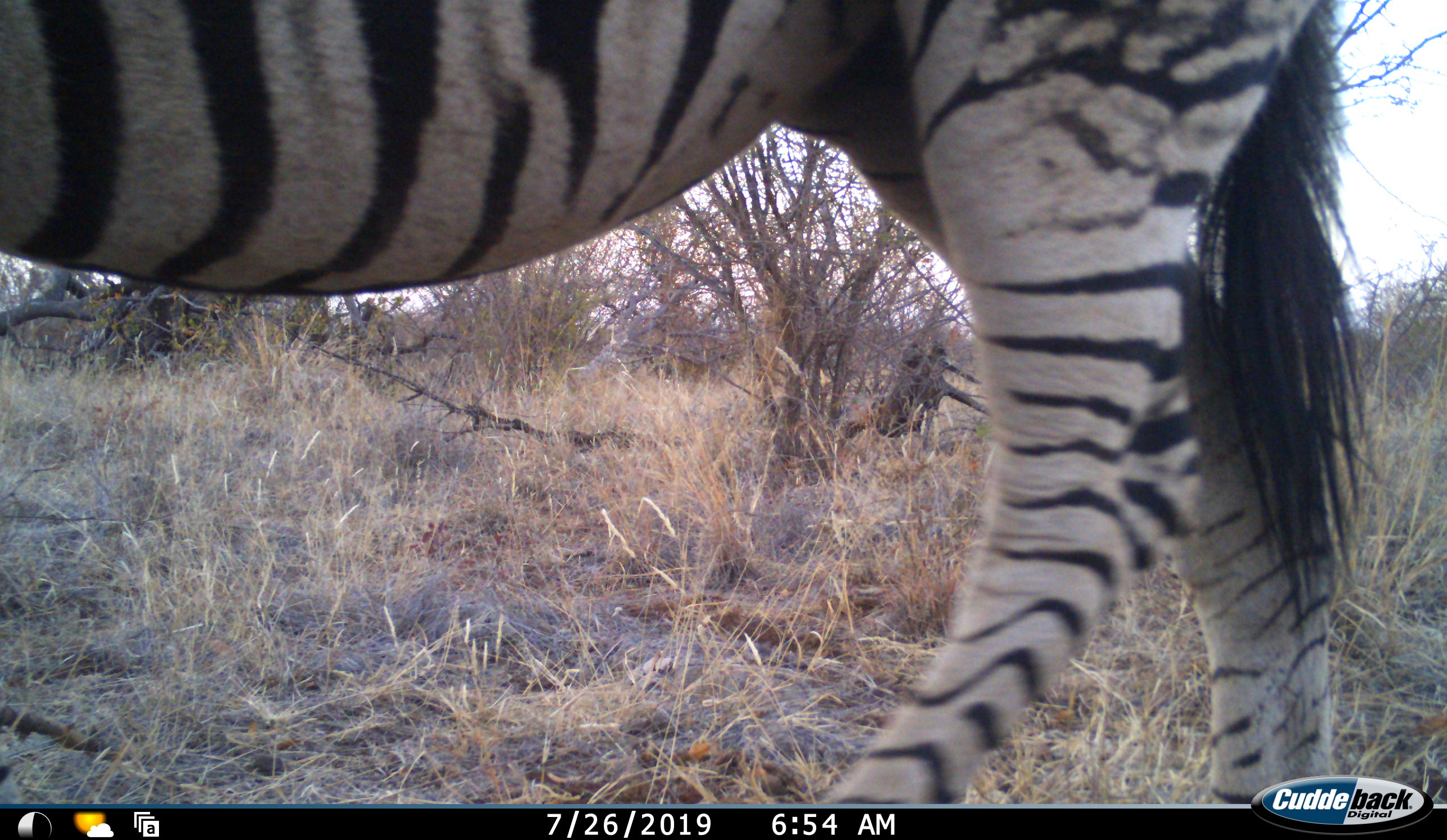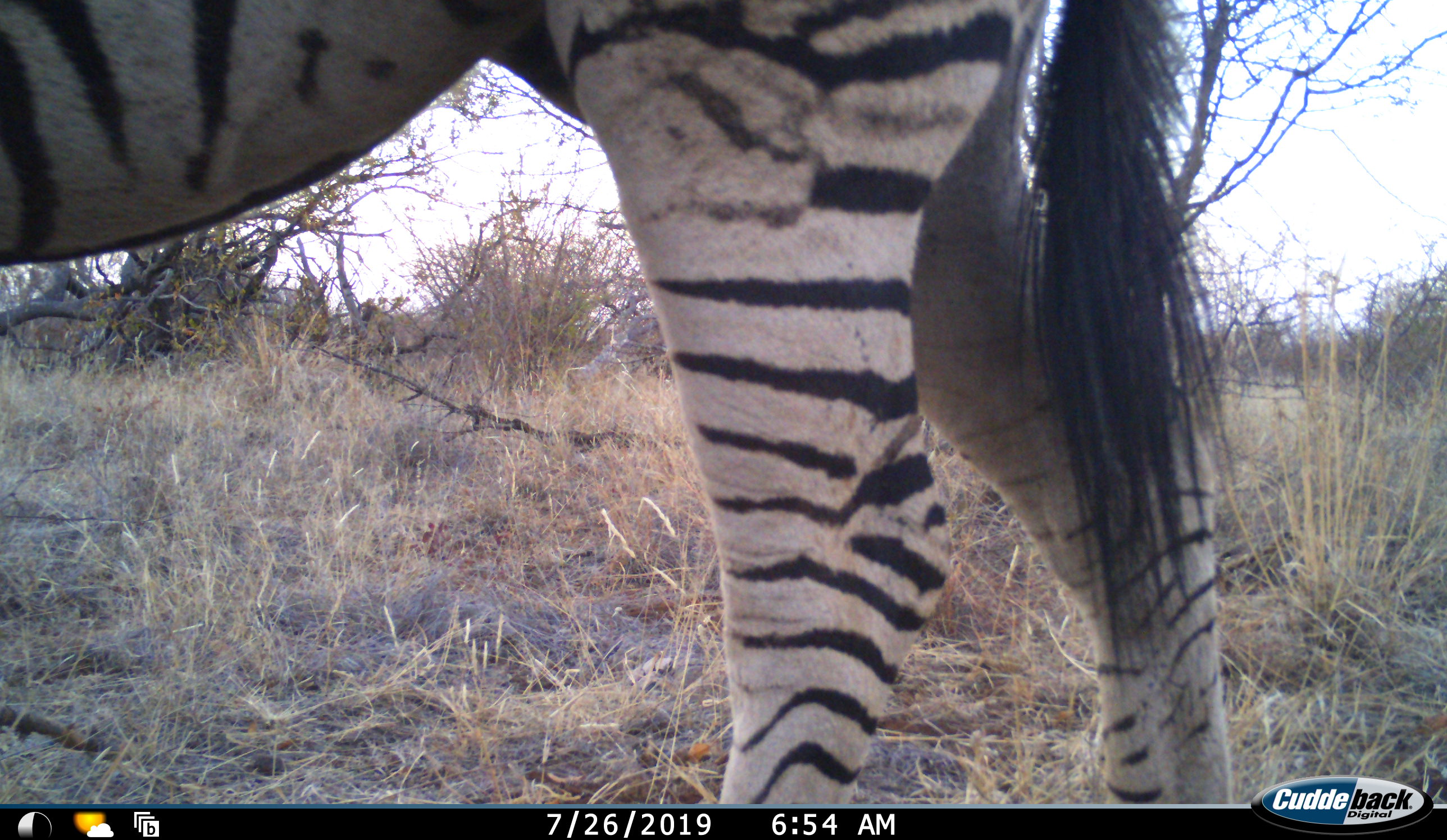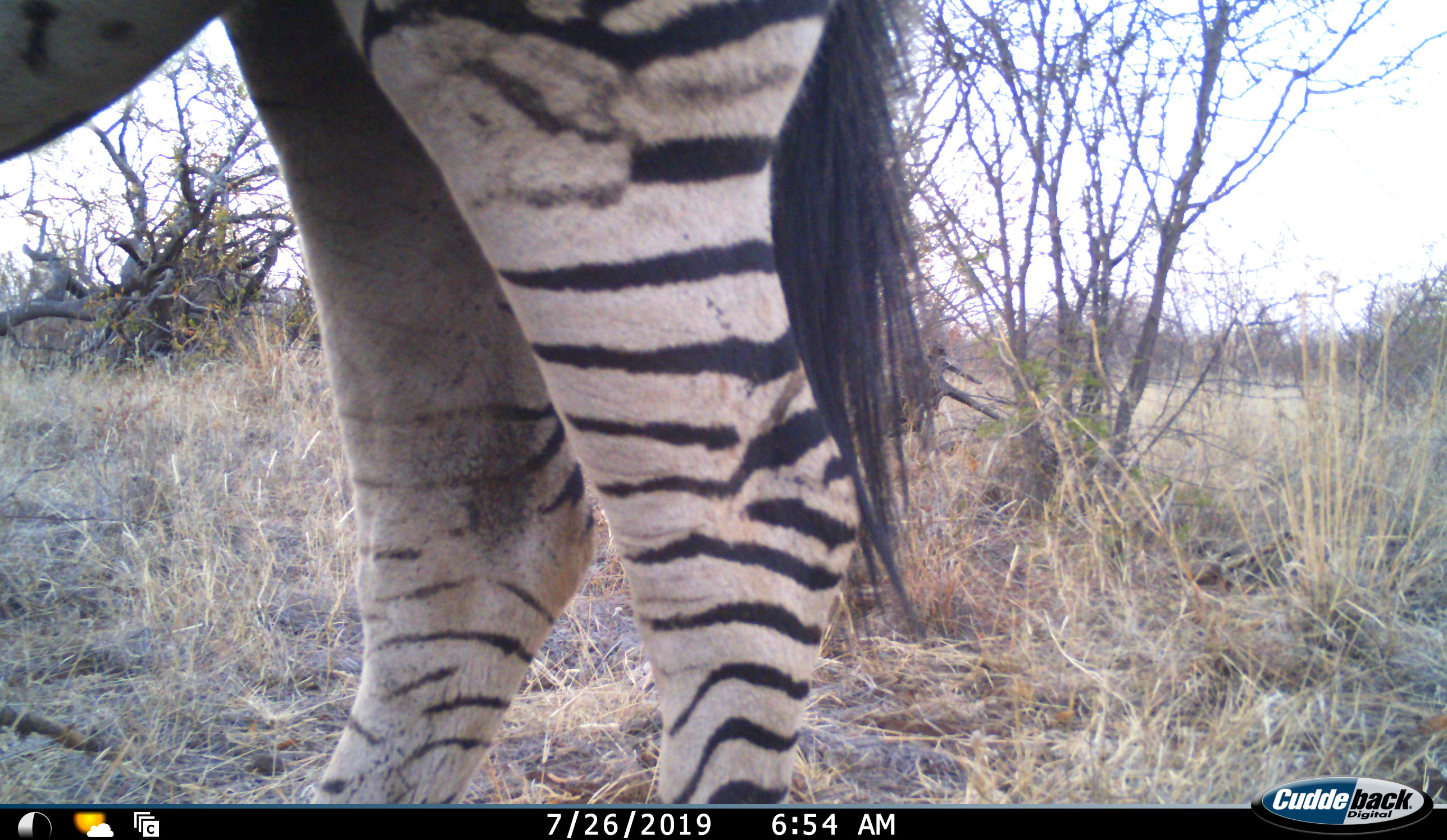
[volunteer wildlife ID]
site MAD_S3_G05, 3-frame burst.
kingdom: Animalia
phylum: Chordata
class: Mammalia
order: Perissodactyla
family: Equidae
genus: Equus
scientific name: Equus quagga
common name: plains zebra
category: zebraplains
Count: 1.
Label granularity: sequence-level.